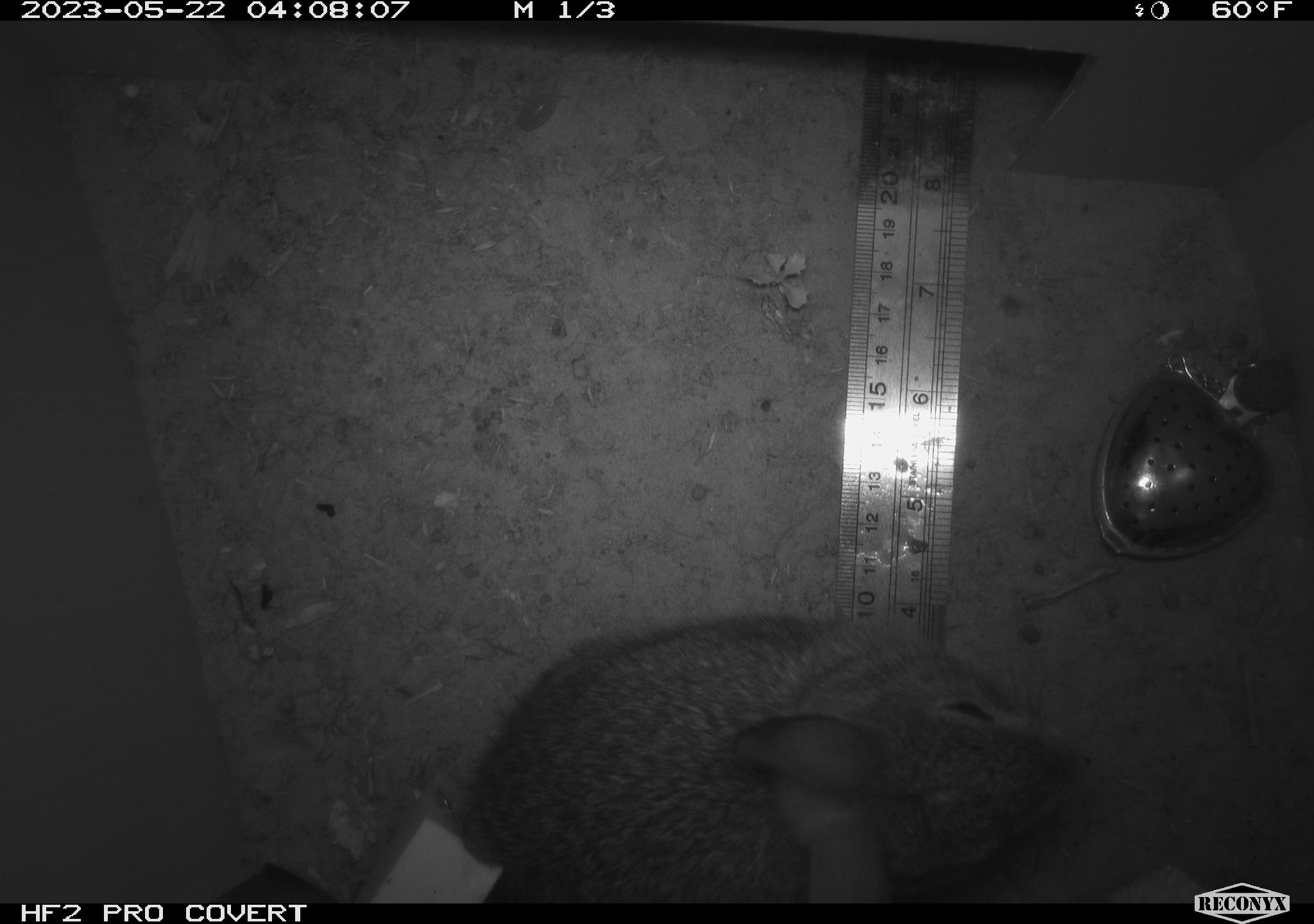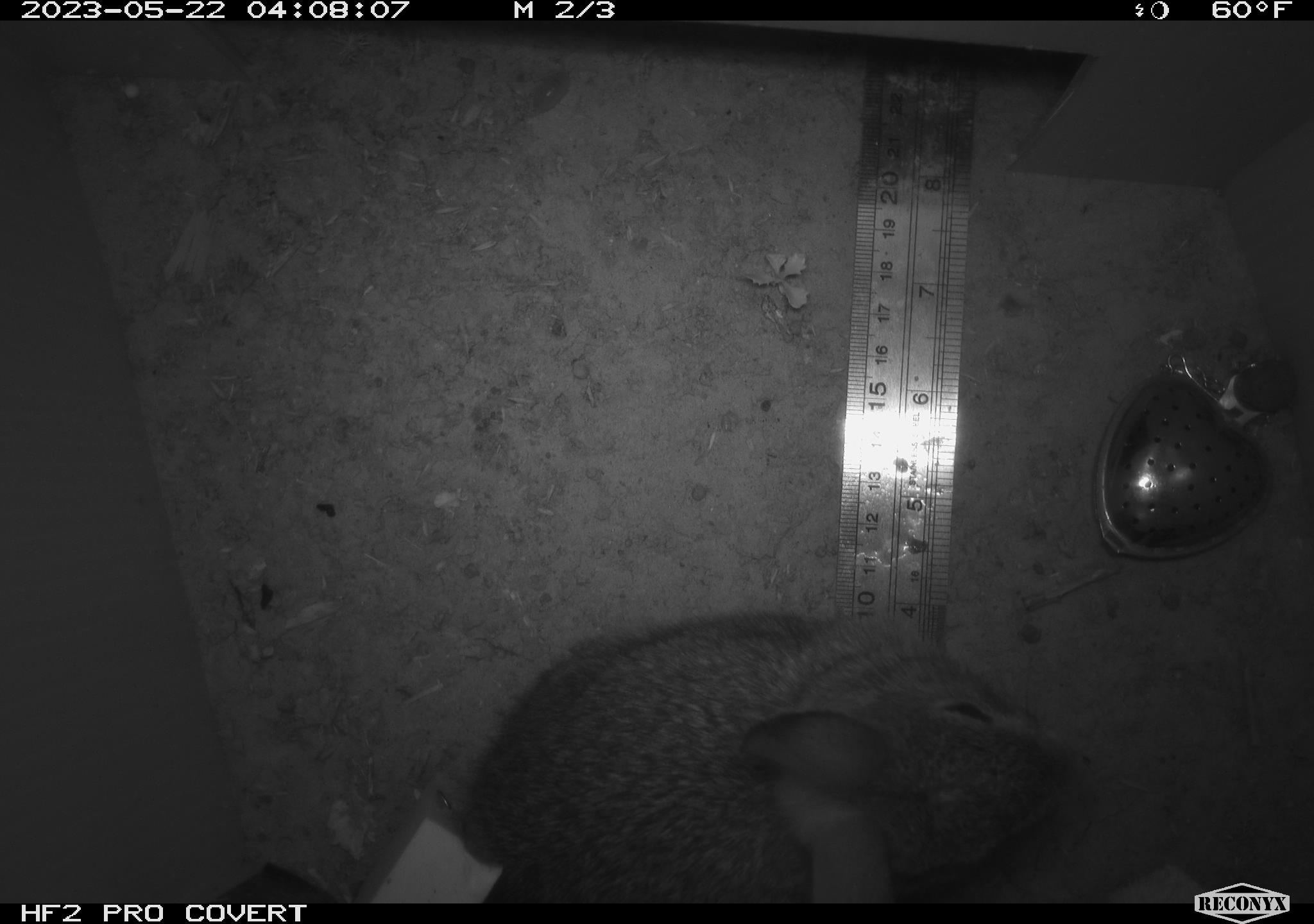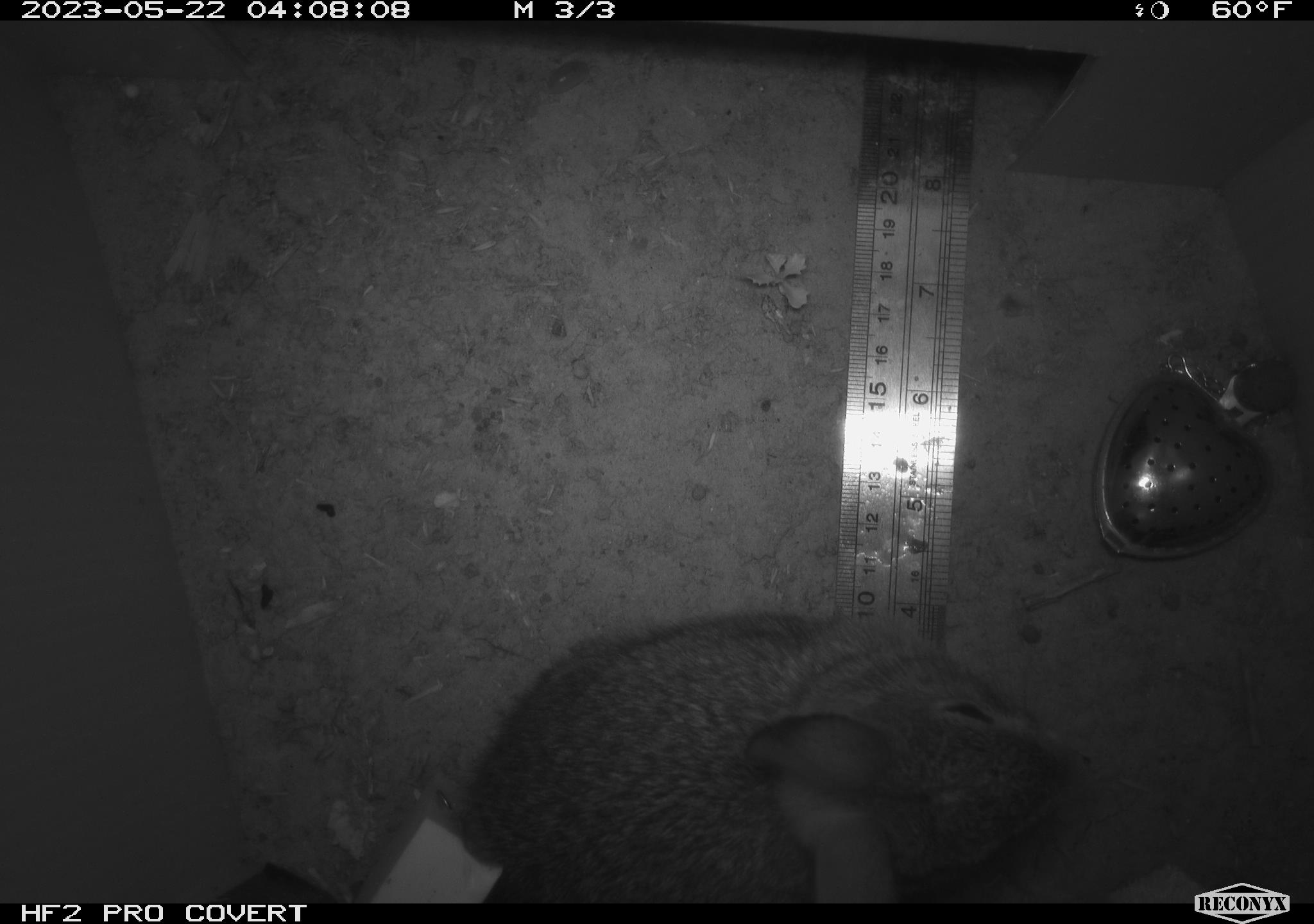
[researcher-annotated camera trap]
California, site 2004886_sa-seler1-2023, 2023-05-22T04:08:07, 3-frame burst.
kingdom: Animalia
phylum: Chordata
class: Mammalia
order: Lagomorpha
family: Leporidae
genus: Sylvilagus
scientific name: Sylvilagus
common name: cottontail rabbits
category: sylvilagus species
Sylvilagus species (cottontail rabbits) (Sylvilagus).